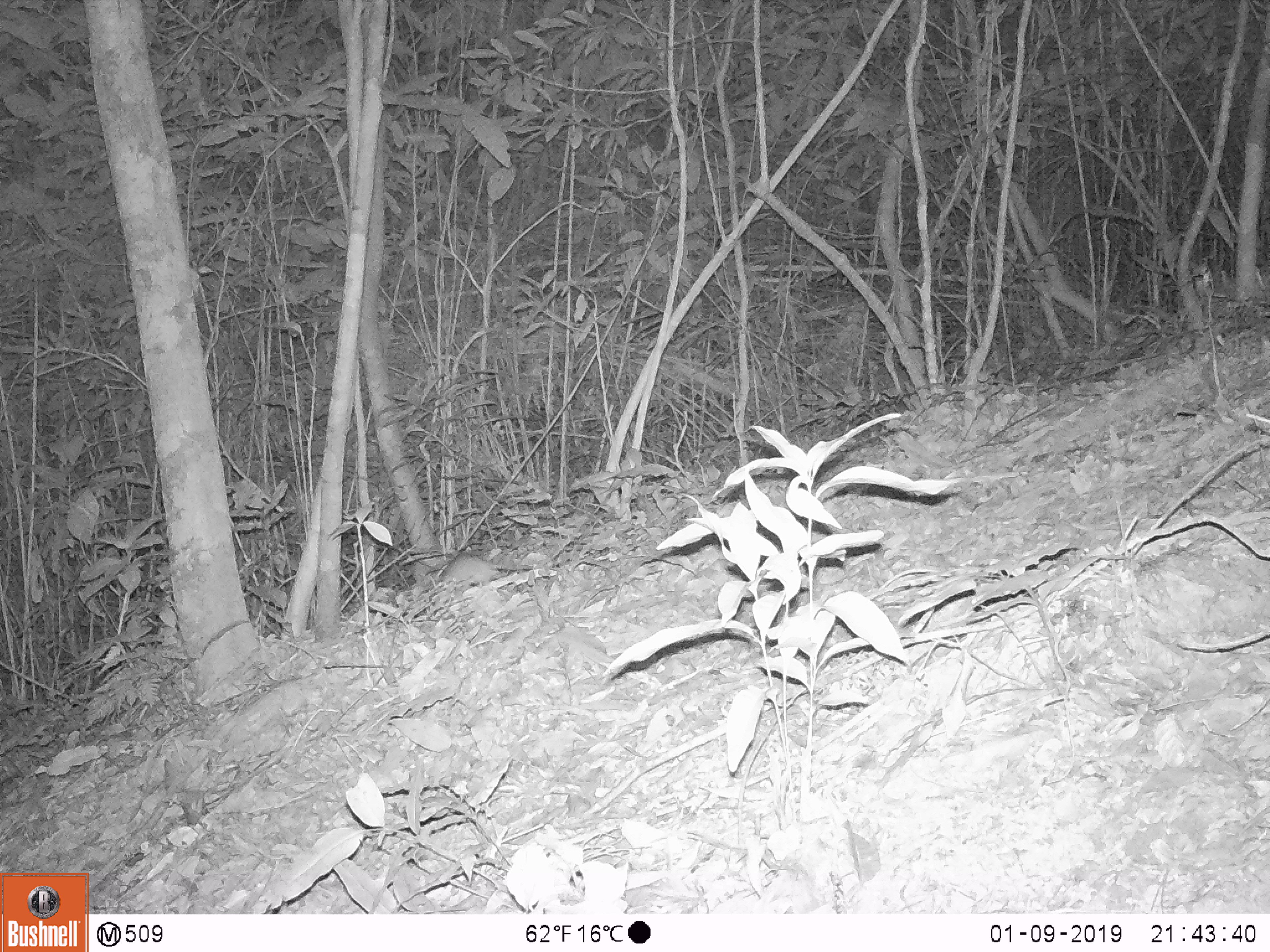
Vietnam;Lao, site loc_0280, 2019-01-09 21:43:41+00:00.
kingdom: Animalia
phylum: Chordata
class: Mammalia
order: Rodentia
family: Muridae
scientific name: Muridae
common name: old-world mice and rats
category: unidentified murid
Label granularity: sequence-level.